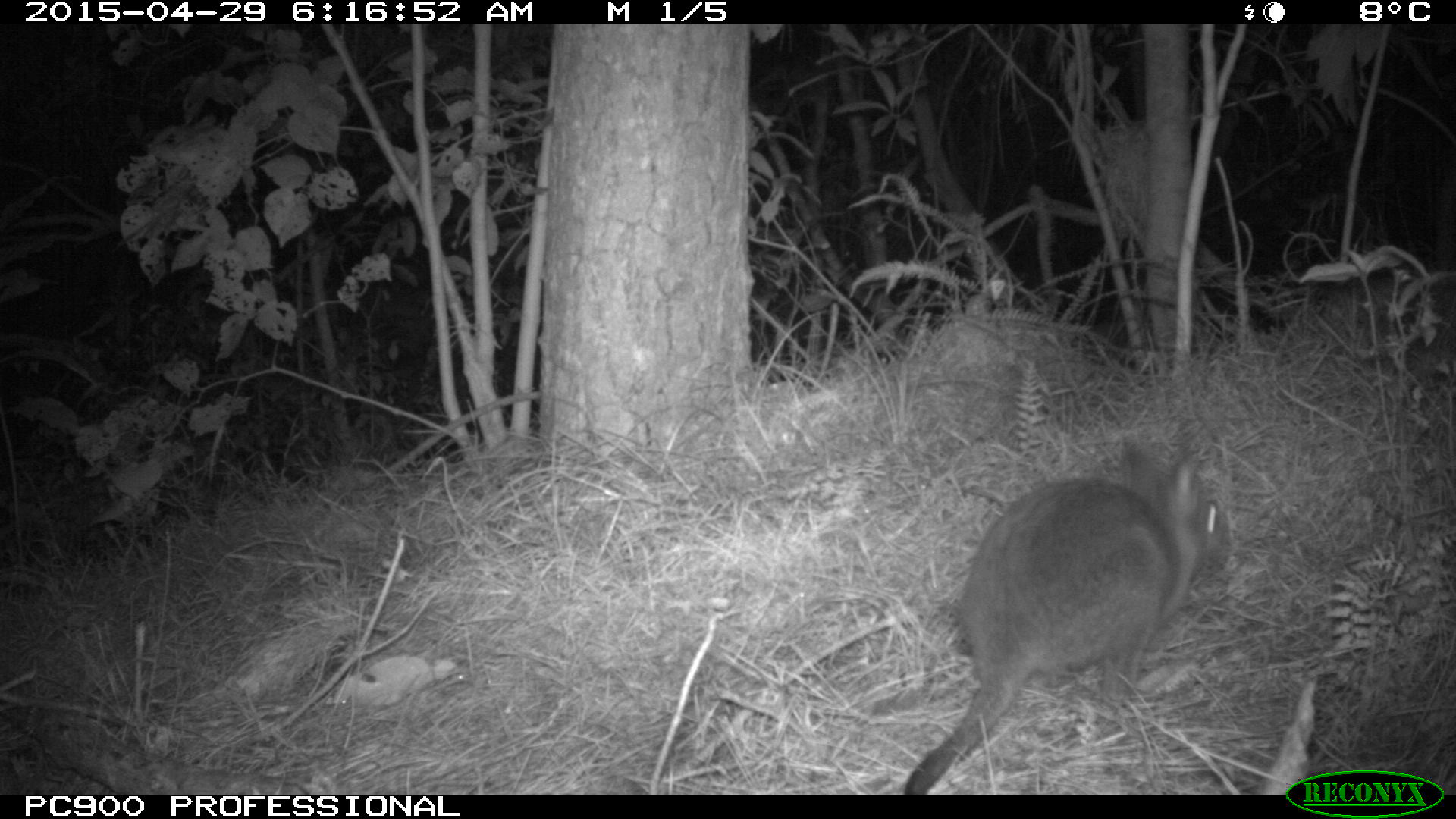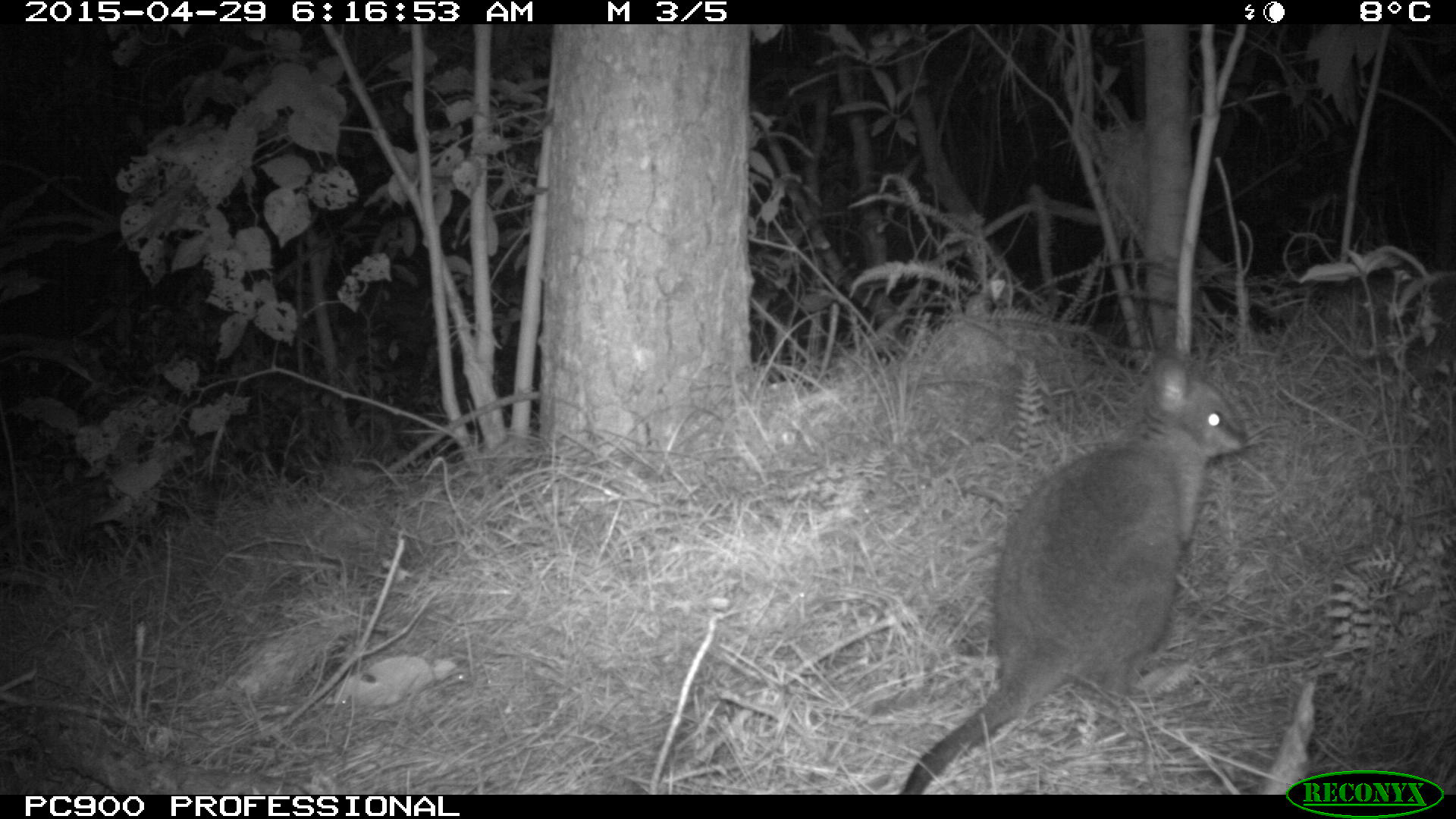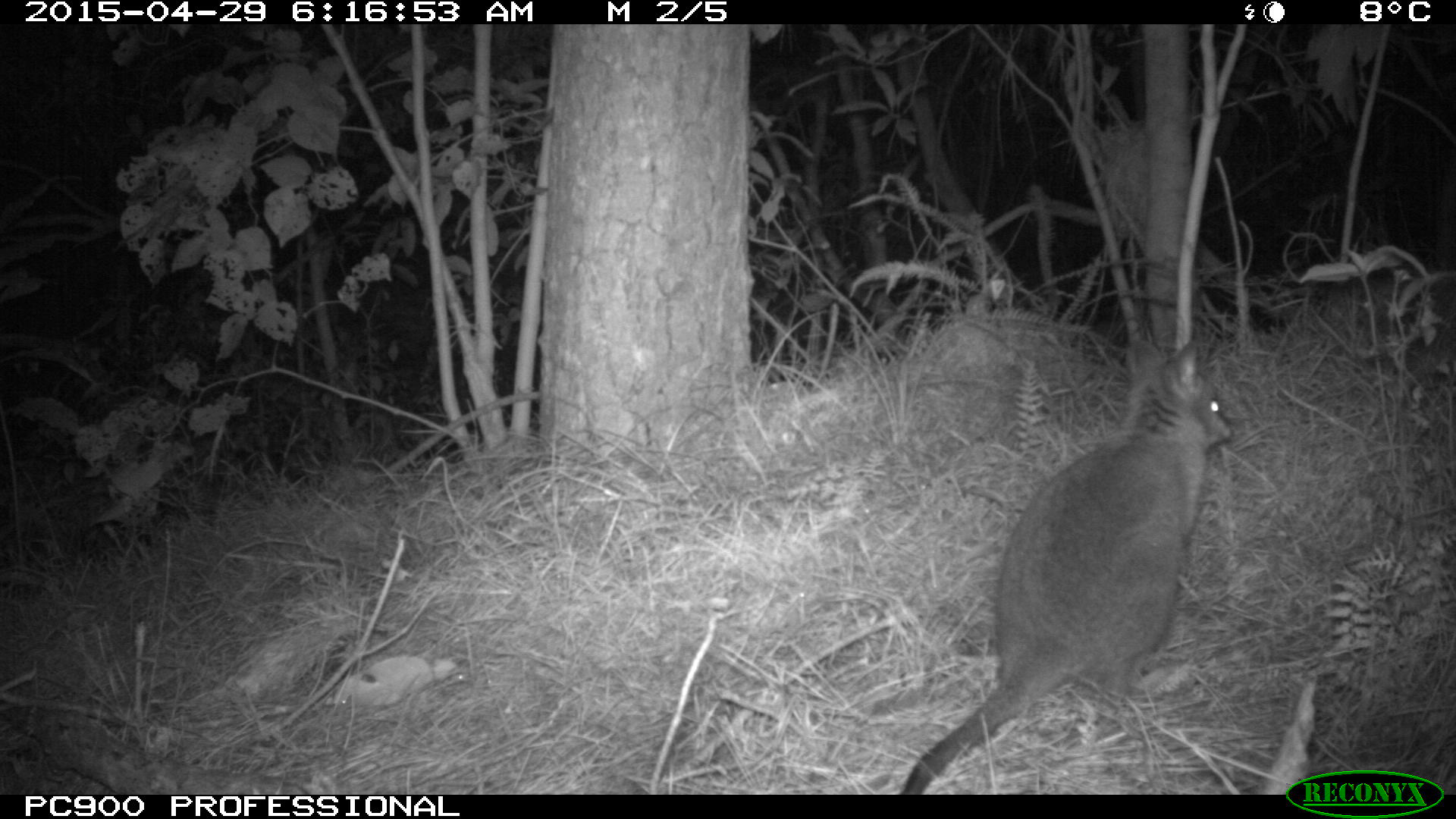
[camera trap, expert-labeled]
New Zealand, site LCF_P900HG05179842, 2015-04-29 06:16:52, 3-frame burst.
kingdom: Animalia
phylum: Chordata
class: Mammalia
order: Diprotodontia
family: Macropodidae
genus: Notamacropus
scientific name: Notamacropus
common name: wallaby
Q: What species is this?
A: Wallaby (Notamacropus).